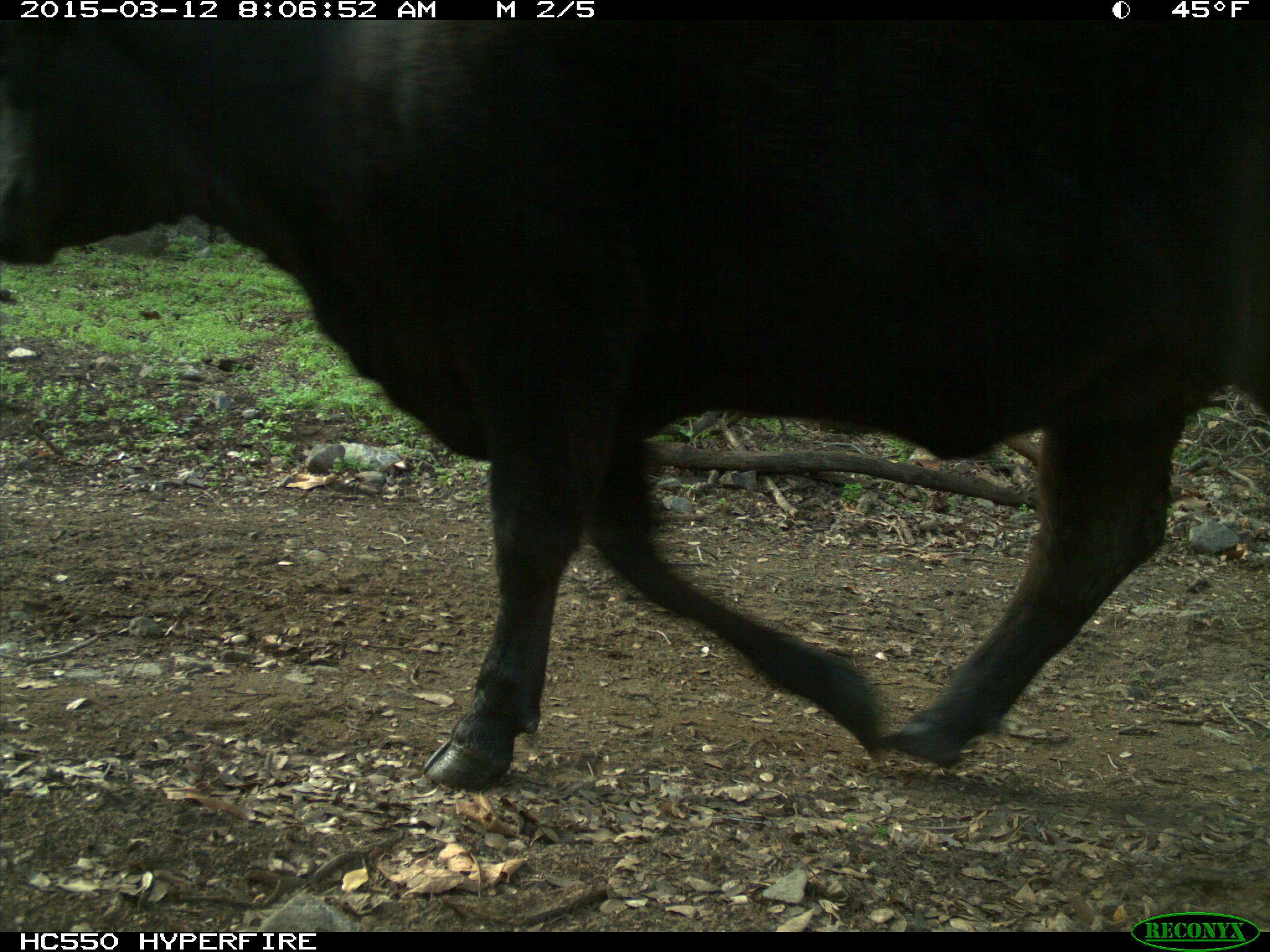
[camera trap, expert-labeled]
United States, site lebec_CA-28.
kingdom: Animalia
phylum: Chordata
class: Mammalia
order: Artiodactyla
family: Bovidae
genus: Bos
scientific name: Bos taurus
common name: domestic cow